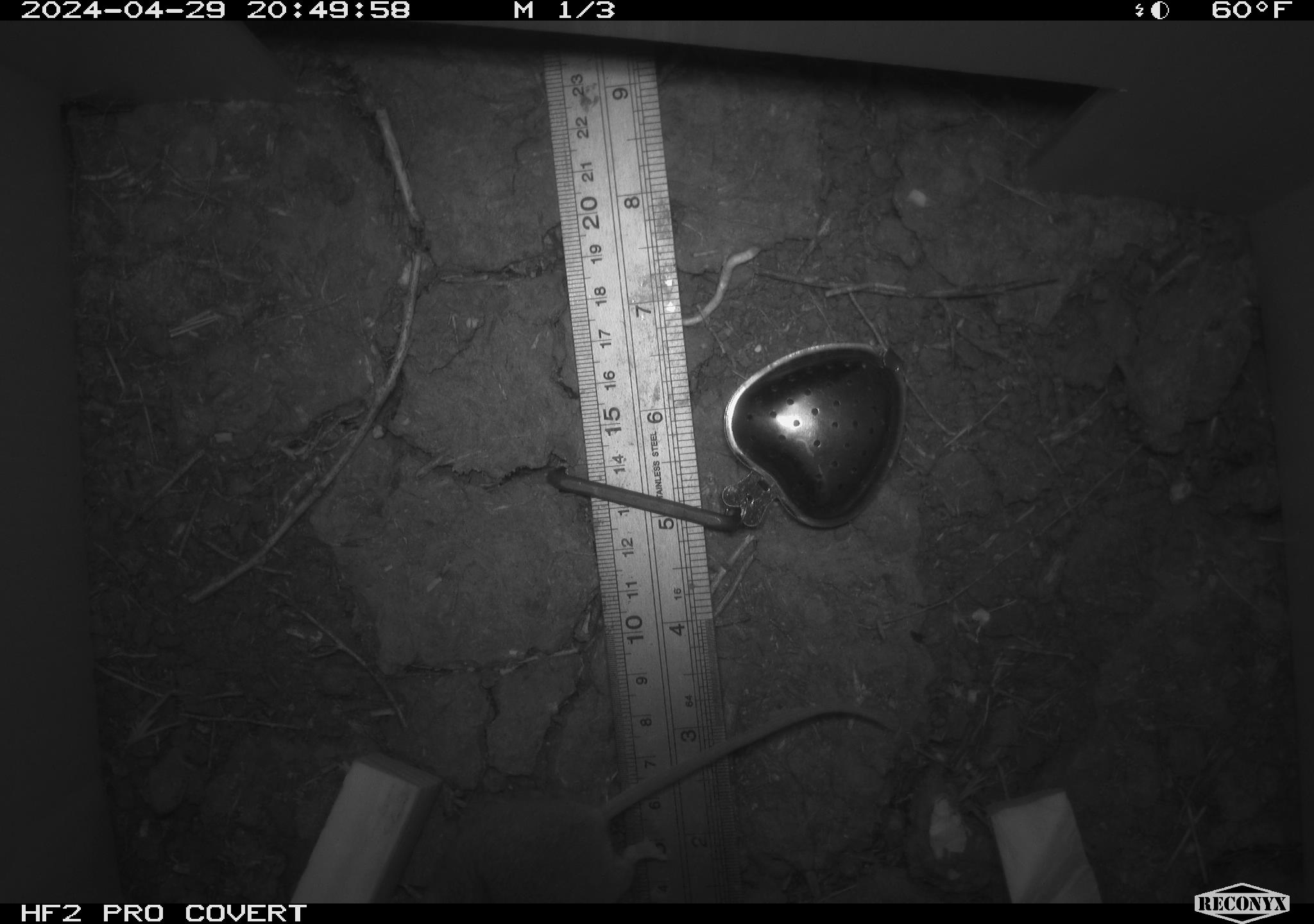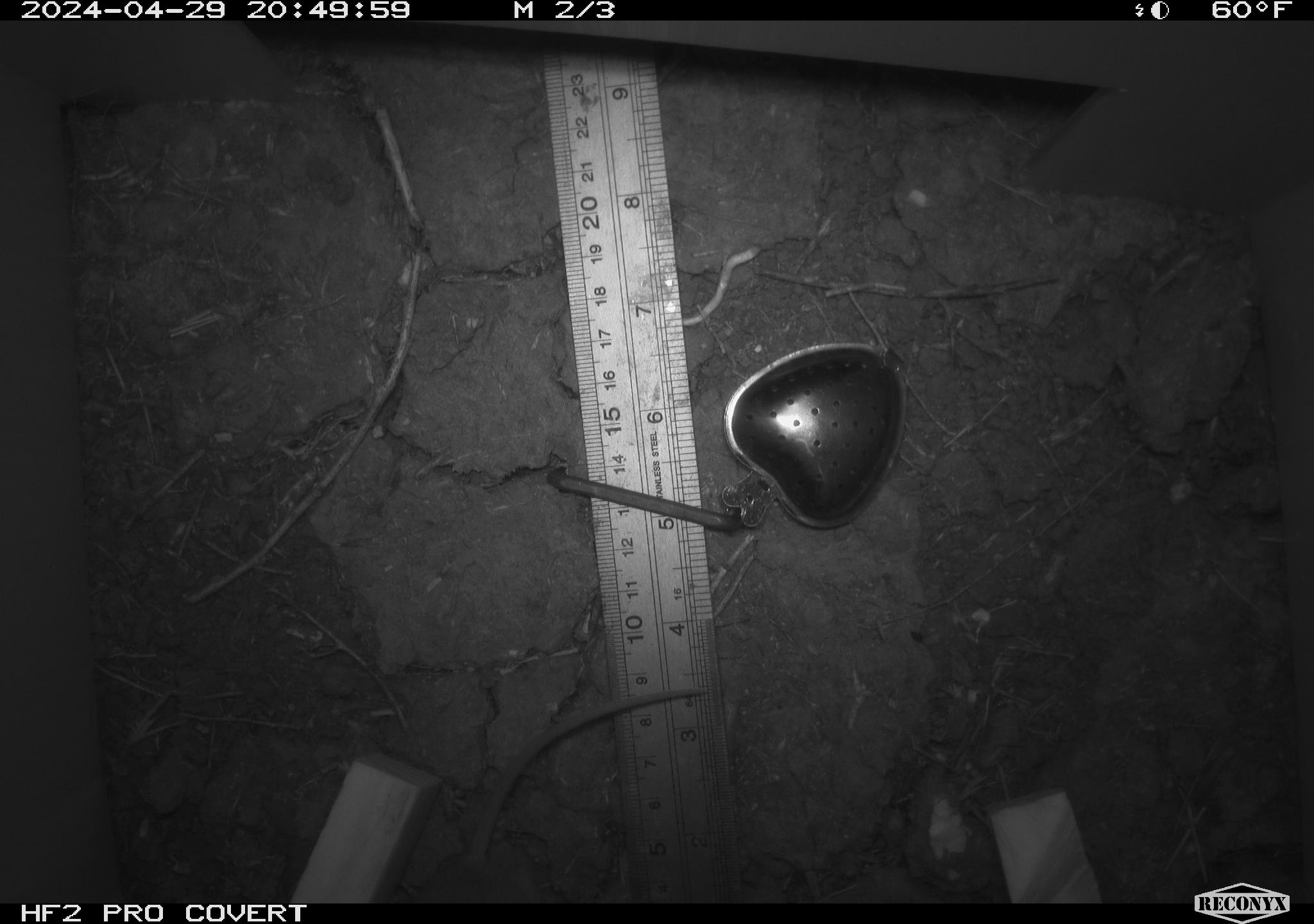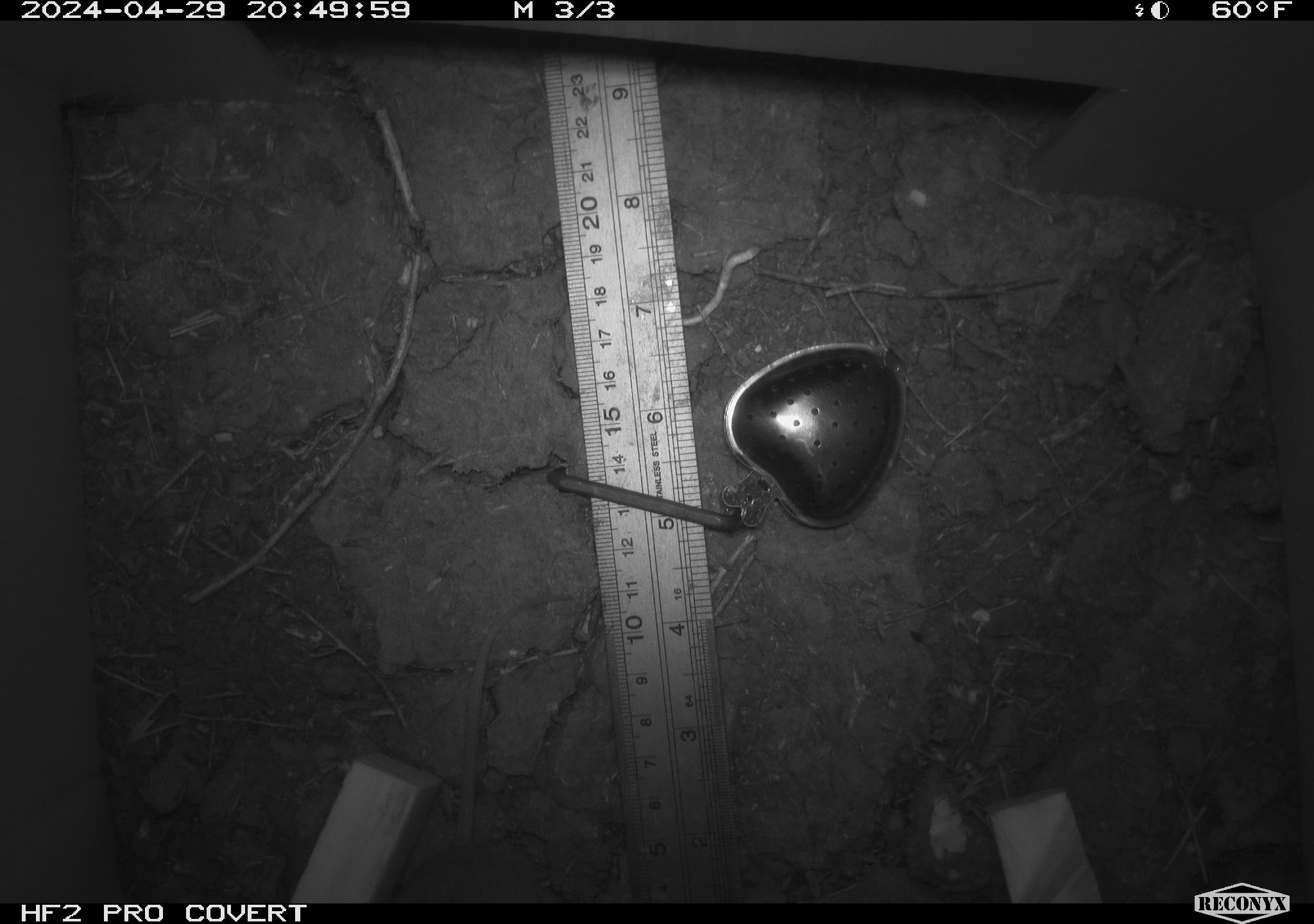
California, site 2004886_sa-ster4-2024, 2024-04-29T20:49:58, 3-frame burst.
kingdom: Animalia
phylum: Chordata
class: Mammalia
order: Rodentia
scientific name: Rodentia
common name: mouse species